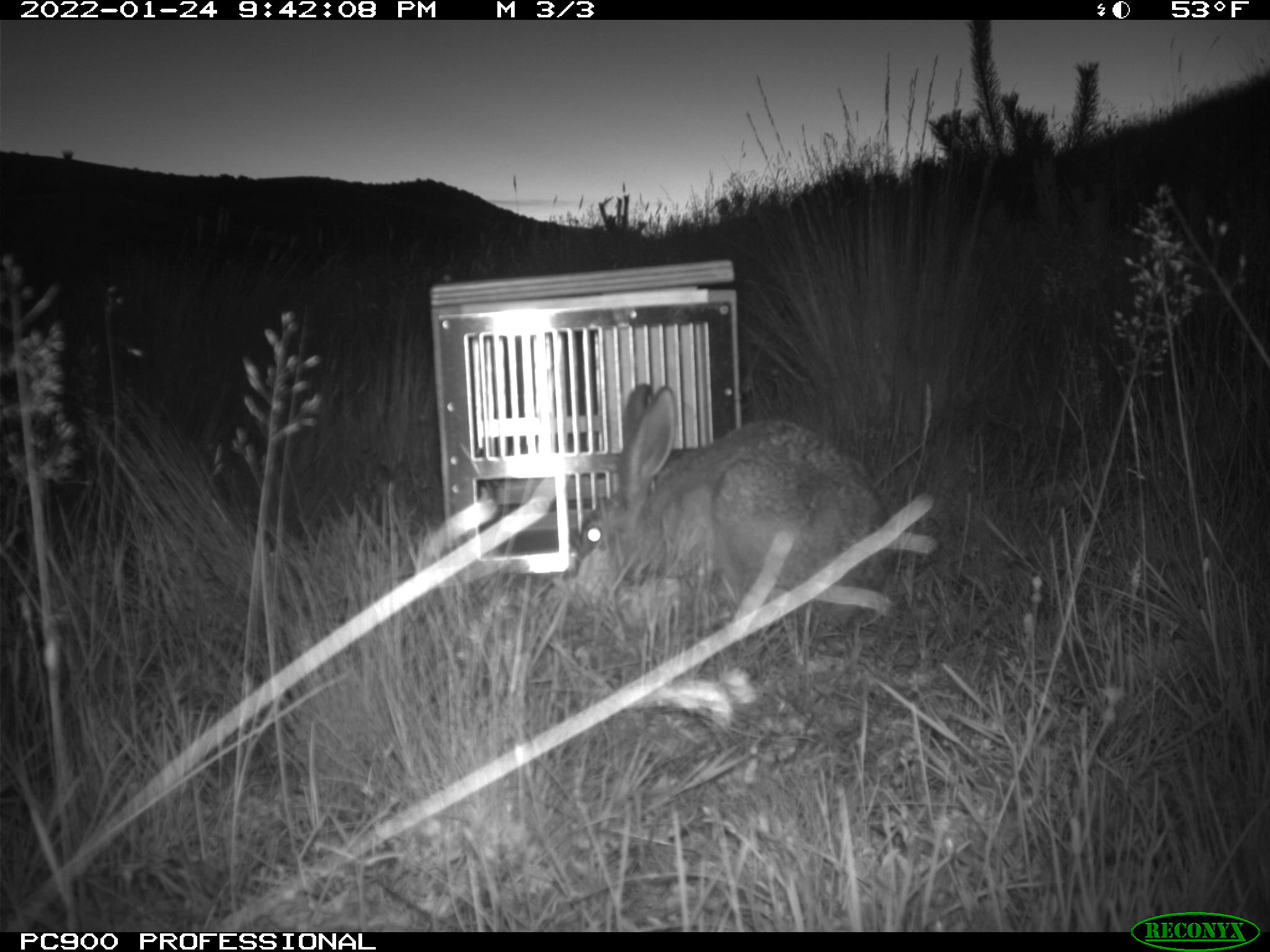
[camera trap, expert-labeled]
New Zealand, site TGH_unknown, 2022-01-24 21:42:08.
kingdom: Animalia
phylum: Chordata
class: Mammalia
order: Lagomorpha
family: Leporidae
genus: Lepus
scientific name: Lepus europaeus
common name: brown hare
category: hare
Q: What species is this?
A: Hare (brown hare) (Lepus europaeus).